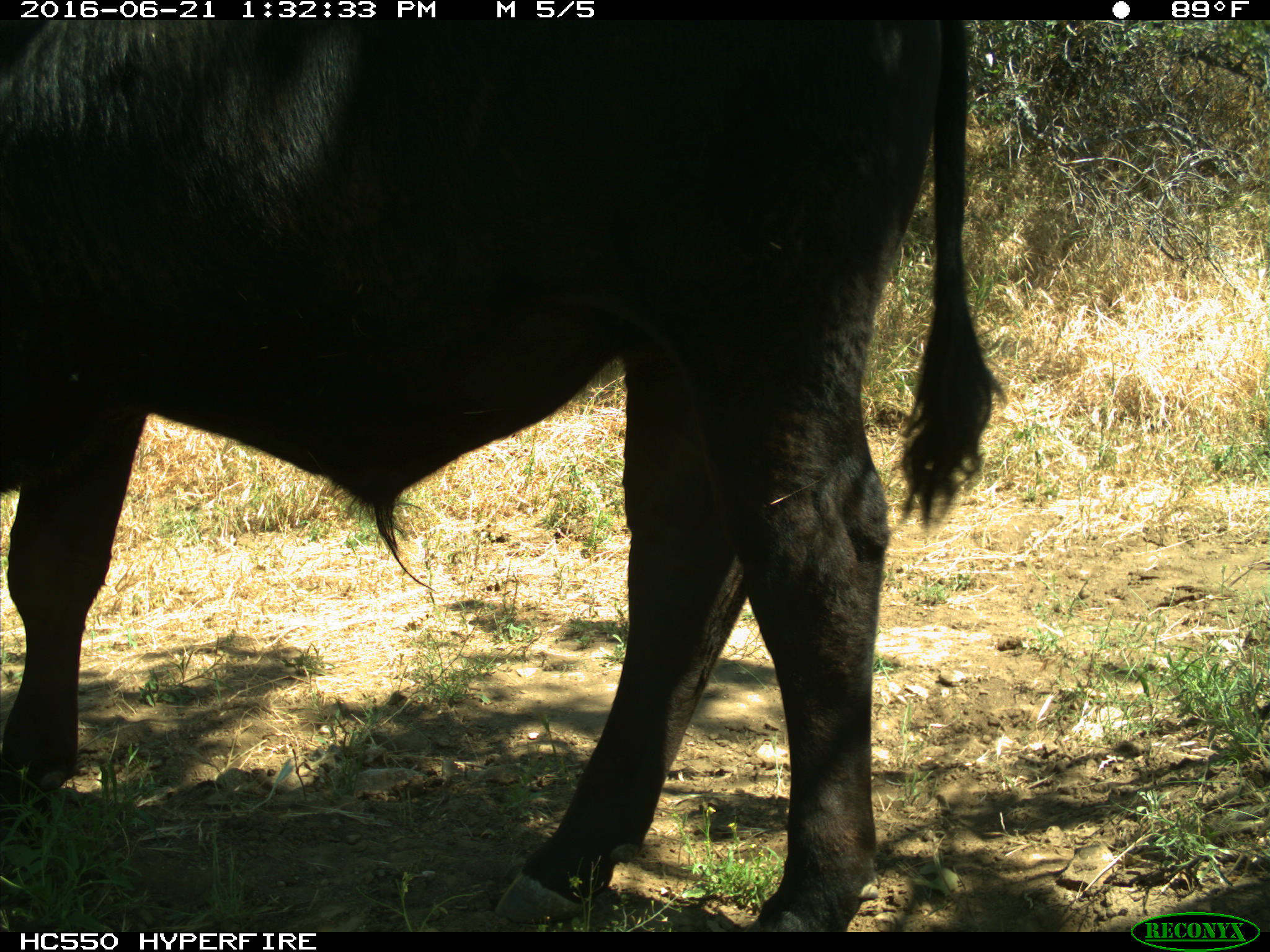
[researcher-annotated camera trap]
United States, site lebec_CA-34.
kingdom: Animalia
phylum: Chordata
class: Mammalia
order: Artiodactyla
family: Bovidae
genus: Bos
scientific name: Bos taurus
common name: domestic cow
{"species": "Bos taurus (domestic cow)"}